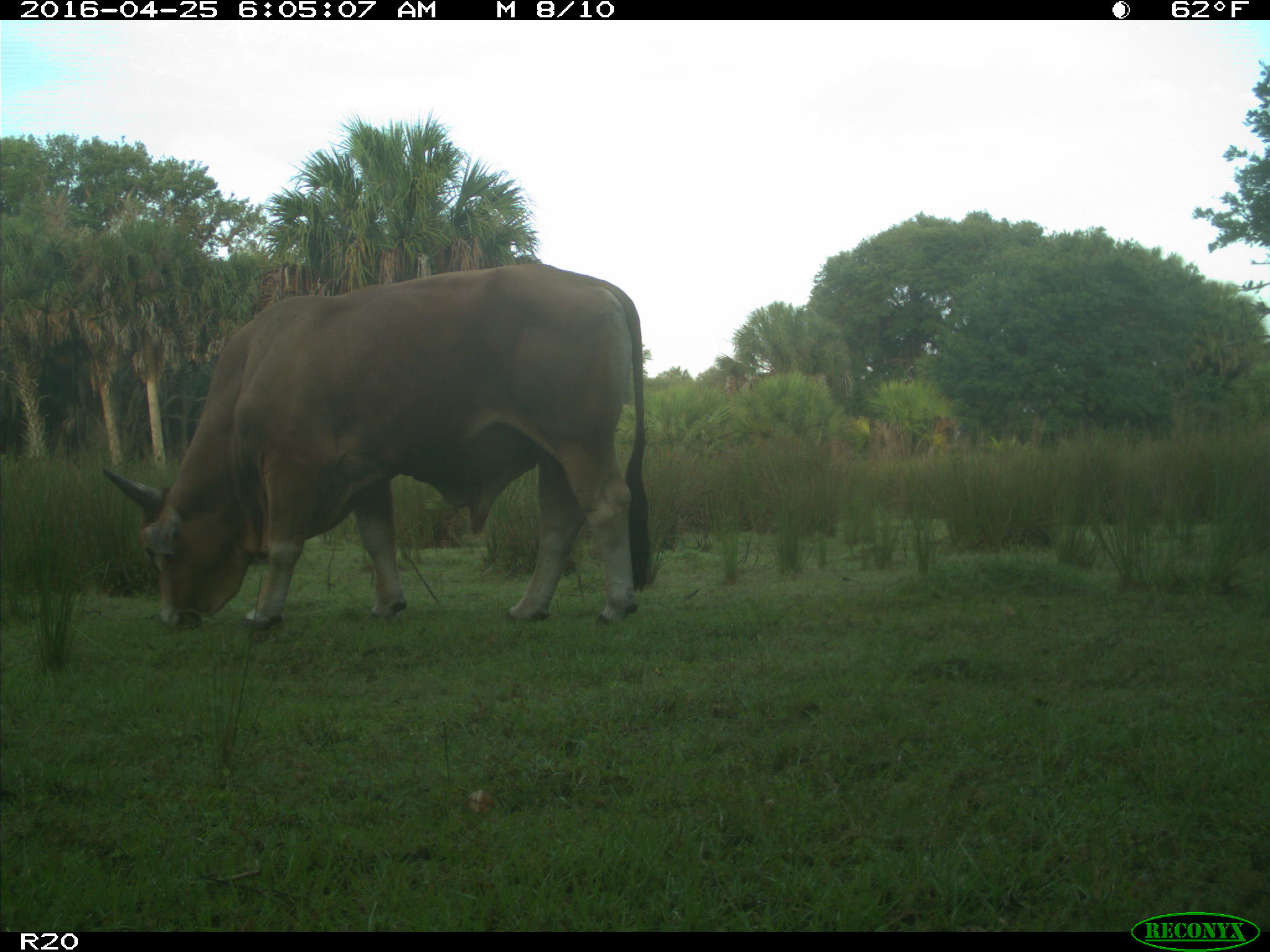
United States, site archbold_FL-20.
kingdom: Animalia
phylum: Chordata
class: Mammalia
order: Artiodactyla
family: Bovidae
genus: Bos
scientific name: Bos taurus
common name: domestic cow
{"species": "Bos taurus (domestic cow)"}